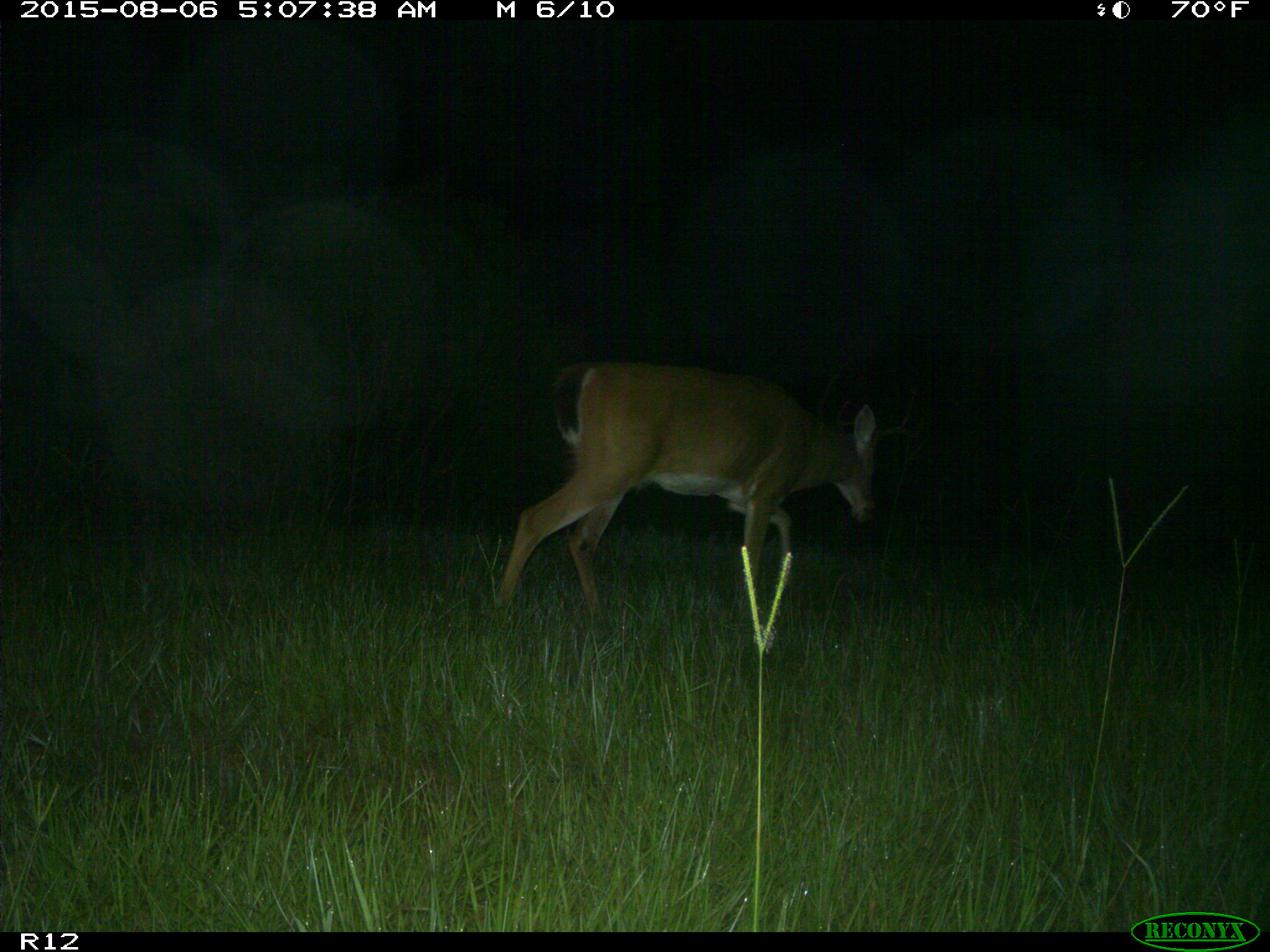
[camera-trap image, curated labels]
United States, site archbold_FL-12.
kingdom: Animalia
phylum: Chordata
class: Mammalia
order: Artiodactyla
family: Cervidae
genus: Odocoileus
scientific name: Odocoileus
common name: deer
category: unidentified deer